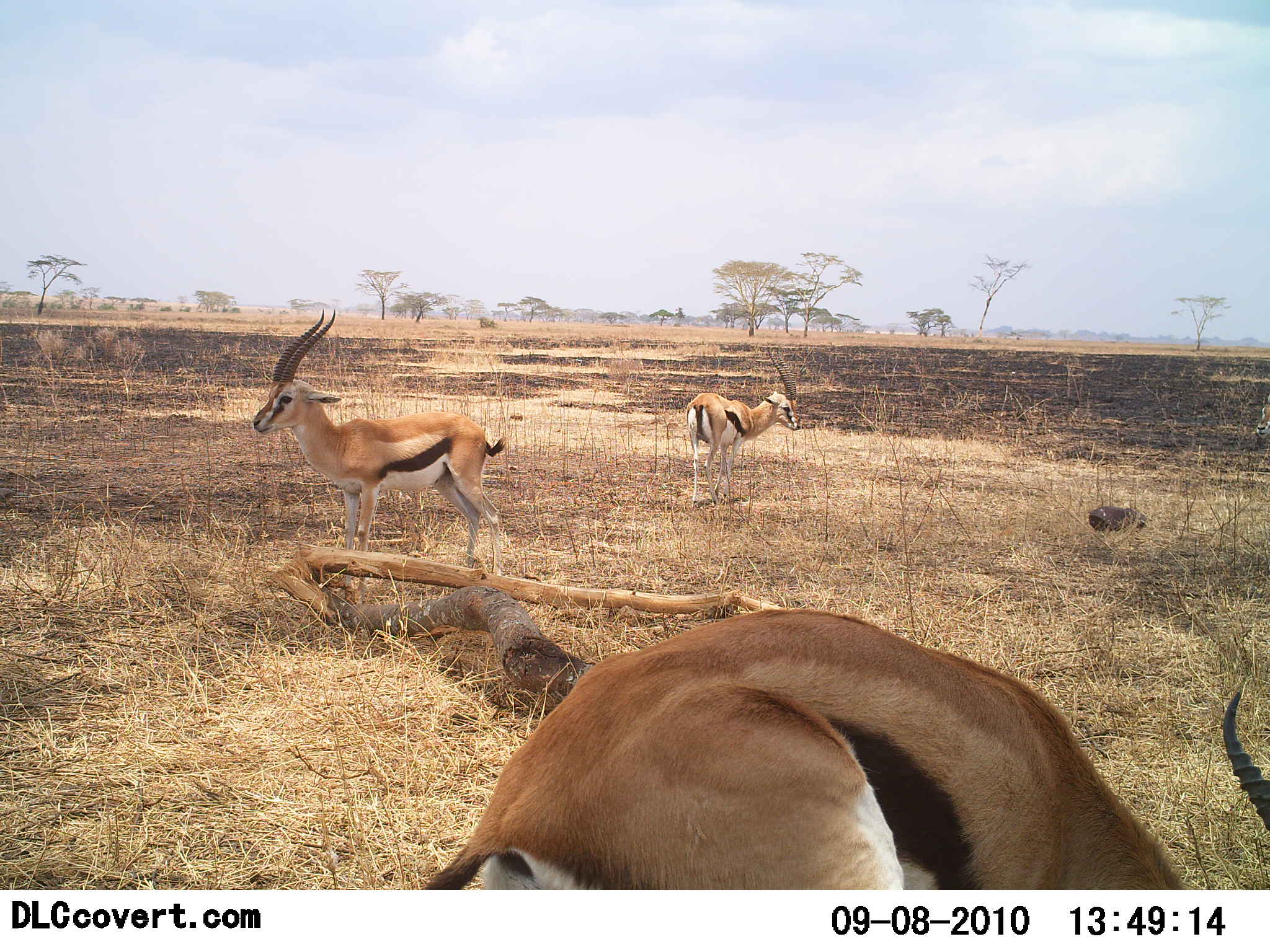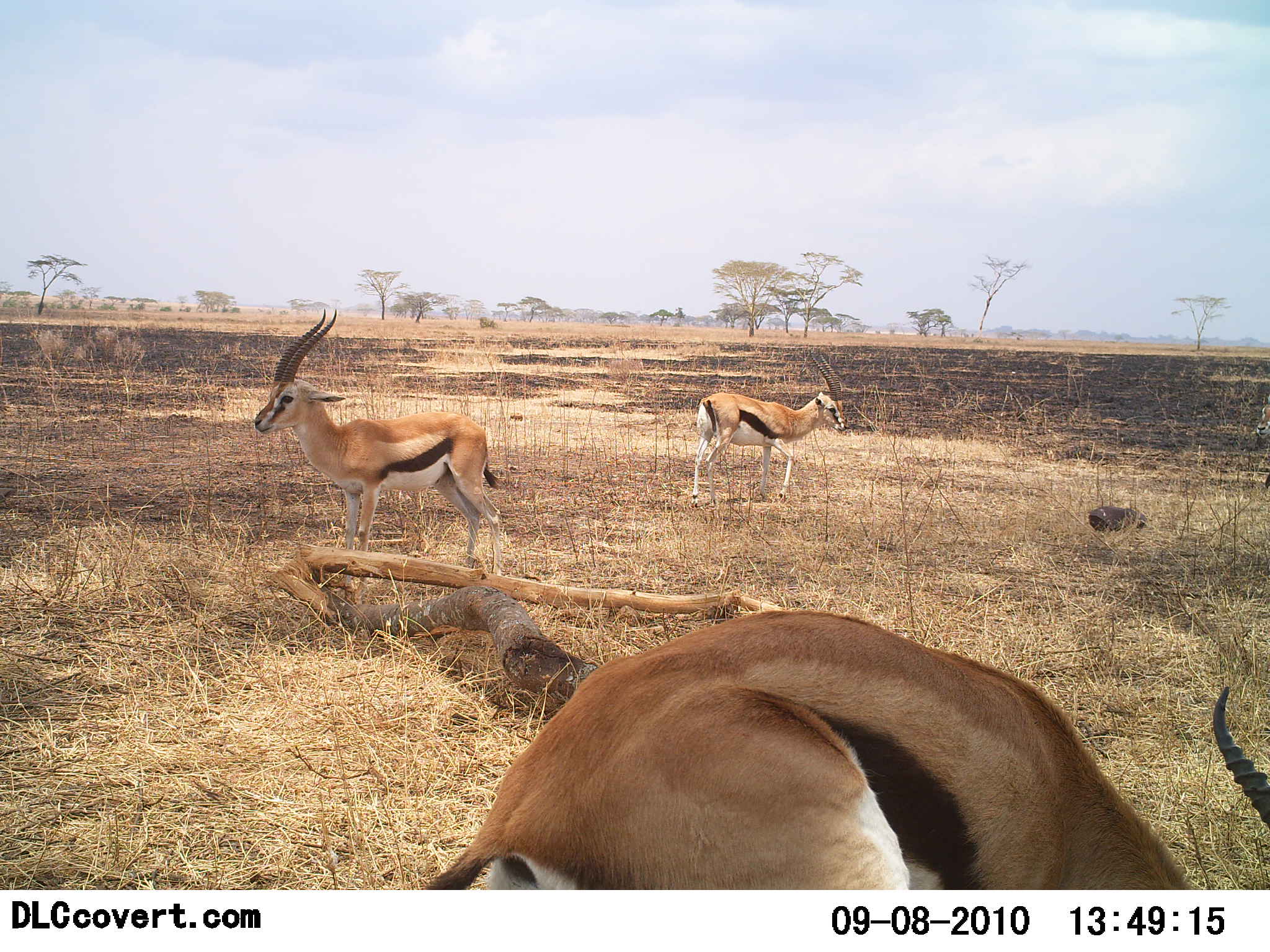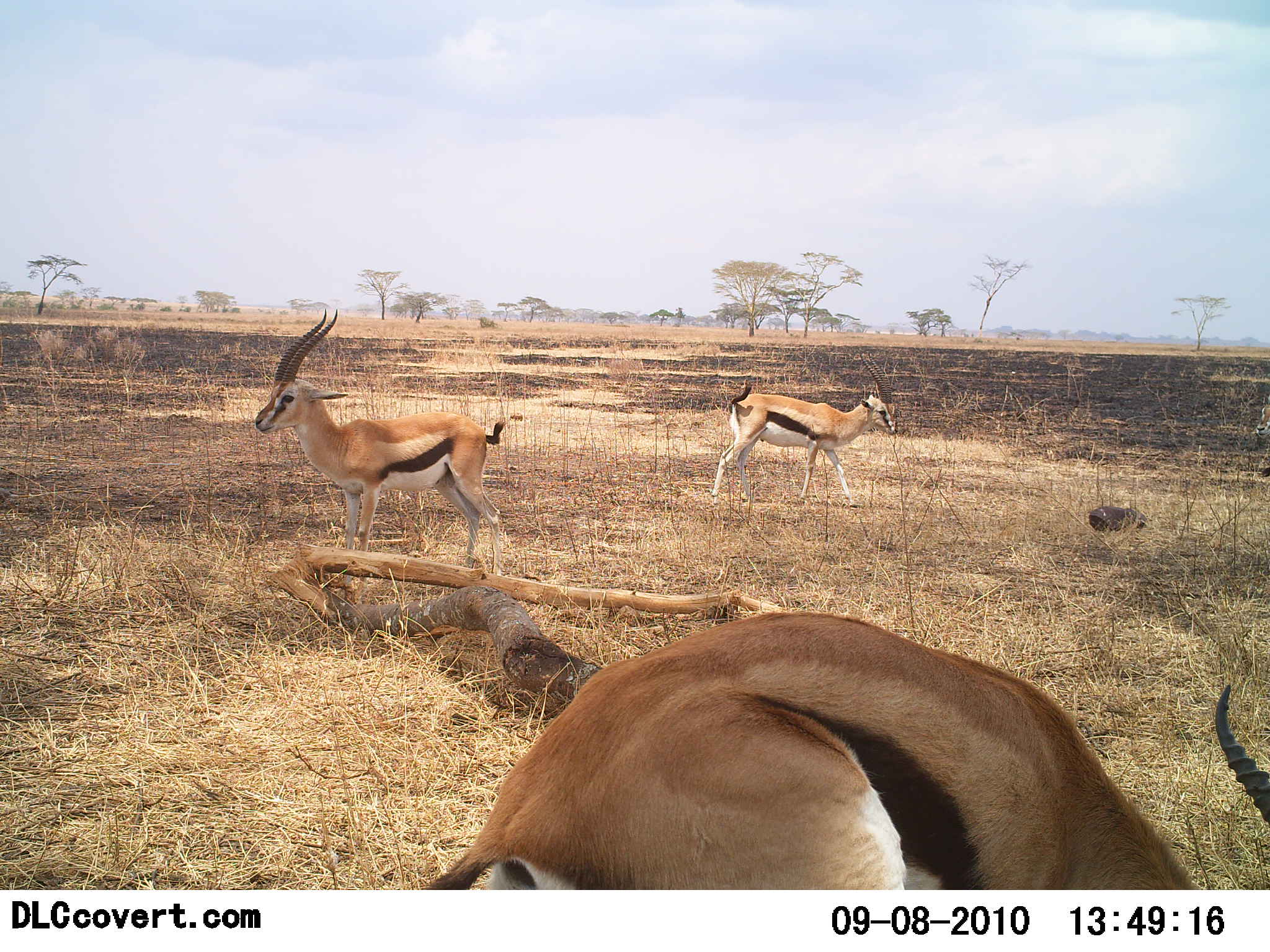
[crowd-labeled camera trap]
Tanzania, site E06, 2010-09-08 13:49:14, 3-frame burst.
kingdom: Animalia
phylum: Chordata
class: Mammalia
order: Artiodactyla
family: Bovidae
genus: Eudorcas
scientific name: Eudorcas thomsonii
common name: thomson's gazelle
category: gazellethomsons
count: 3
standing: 92%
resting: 8%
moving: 23%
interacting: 0%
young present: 0%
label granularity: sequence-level